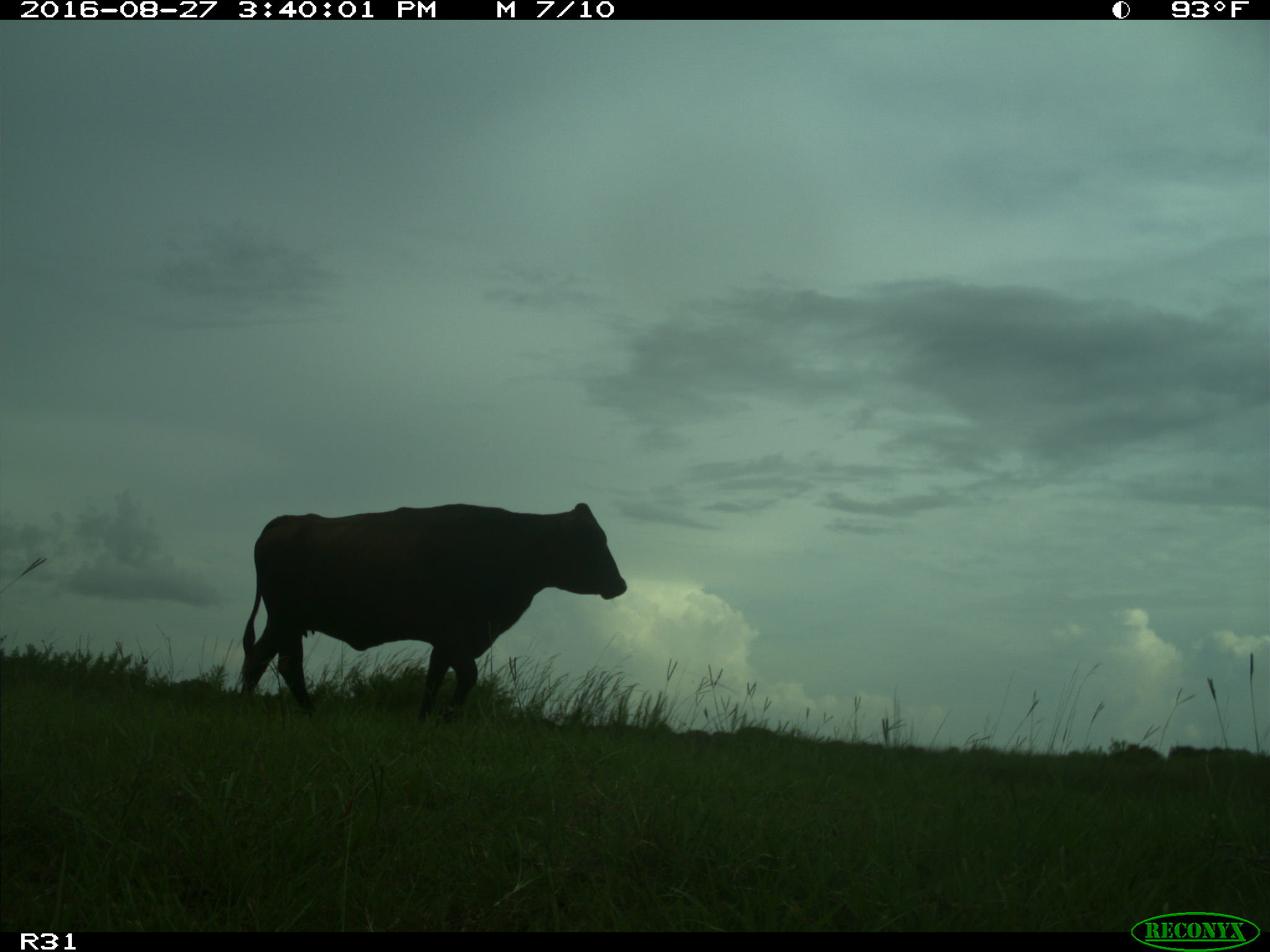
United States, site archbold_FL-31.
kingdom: Animalia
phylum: Chordata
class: Mammalia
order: Artiodactyla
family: Bovidae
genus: Bos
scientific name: Bos taurus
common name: domestic cow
Bos taurus (domestic cow).